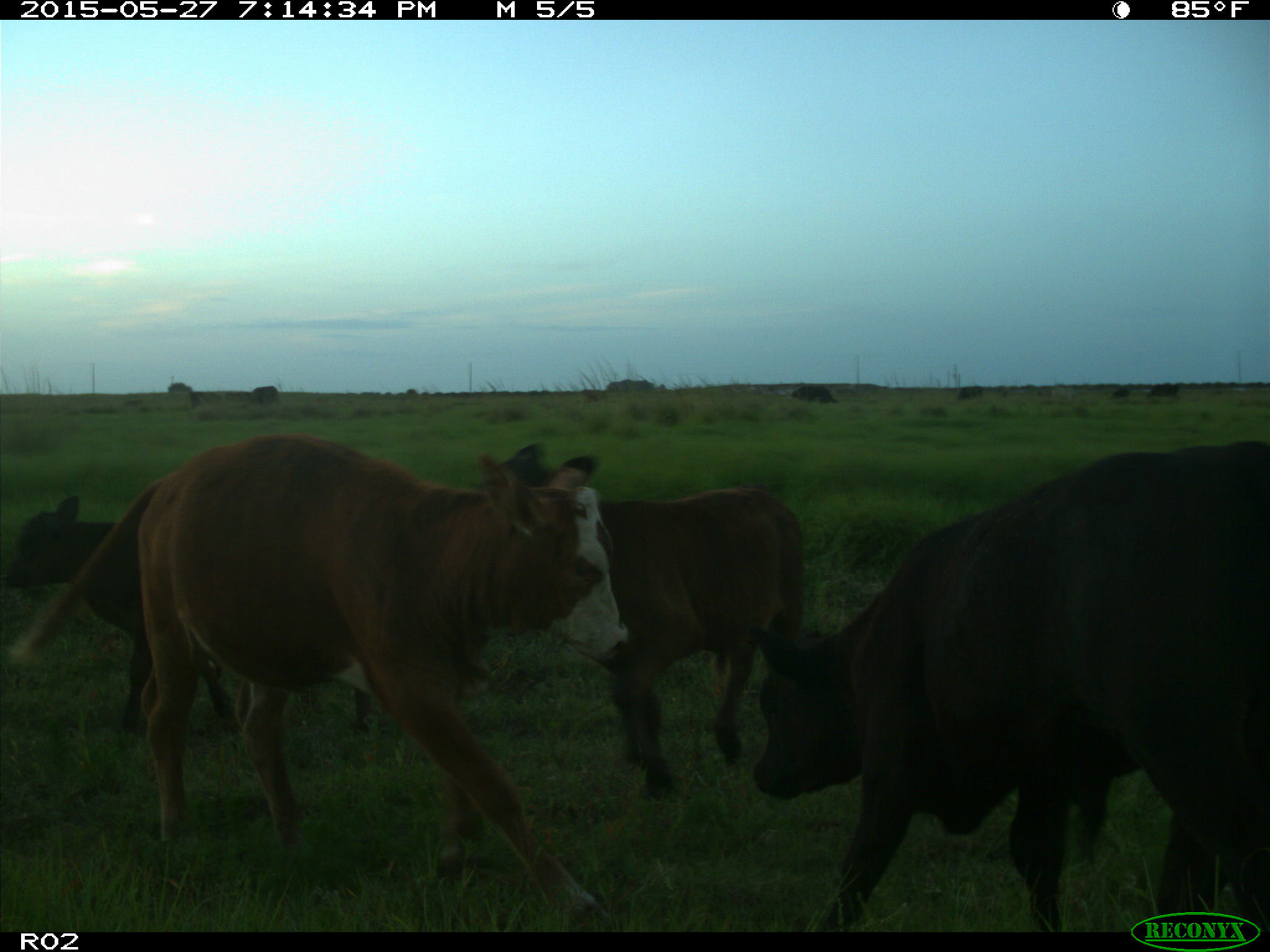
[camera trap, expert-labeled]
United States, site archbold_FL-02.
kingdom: Animalia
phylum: Chordata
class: Mammalia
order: Artiodactyla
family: Bovidae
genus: Bos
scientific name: Bos taurus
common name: domestic cow